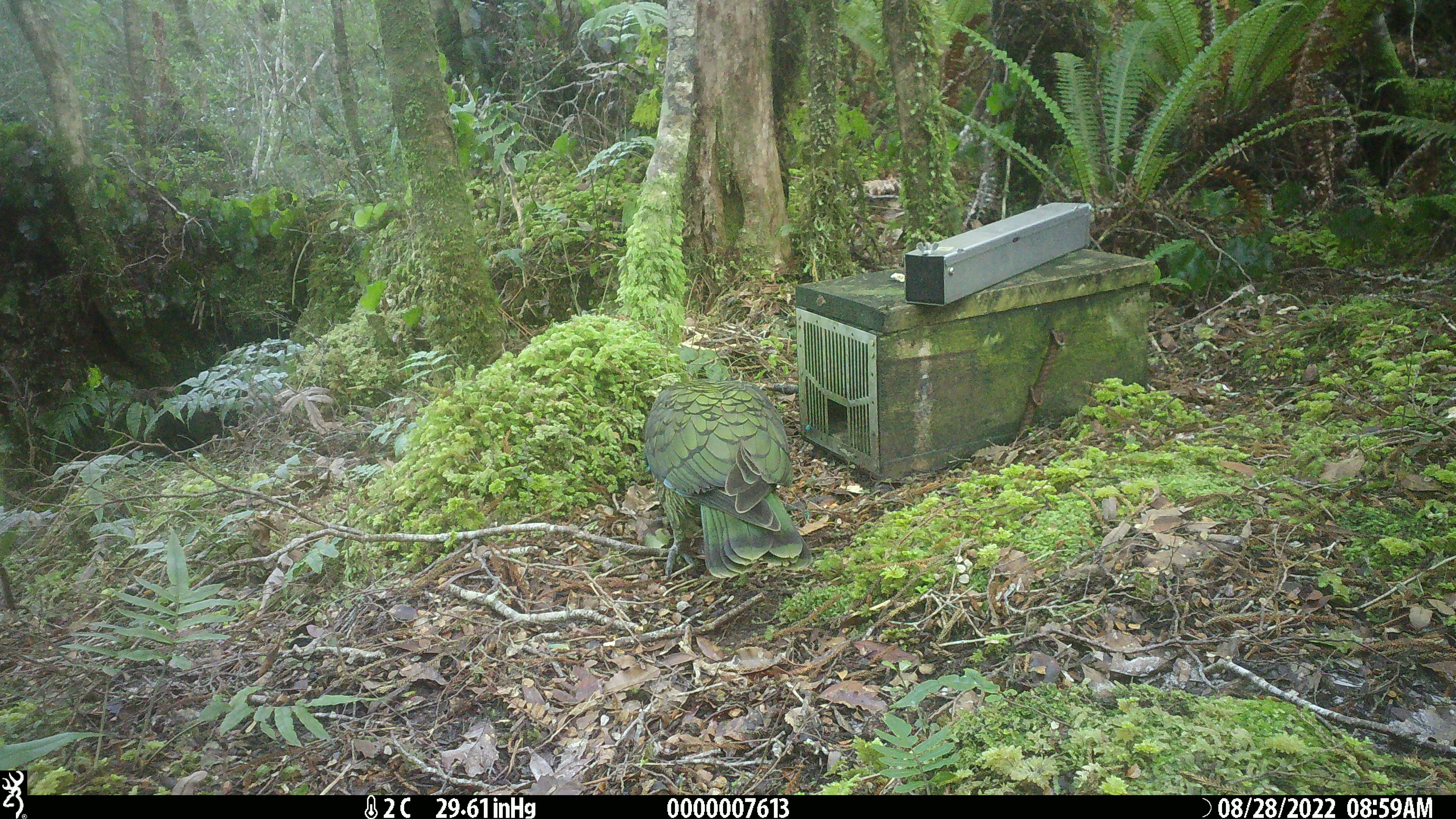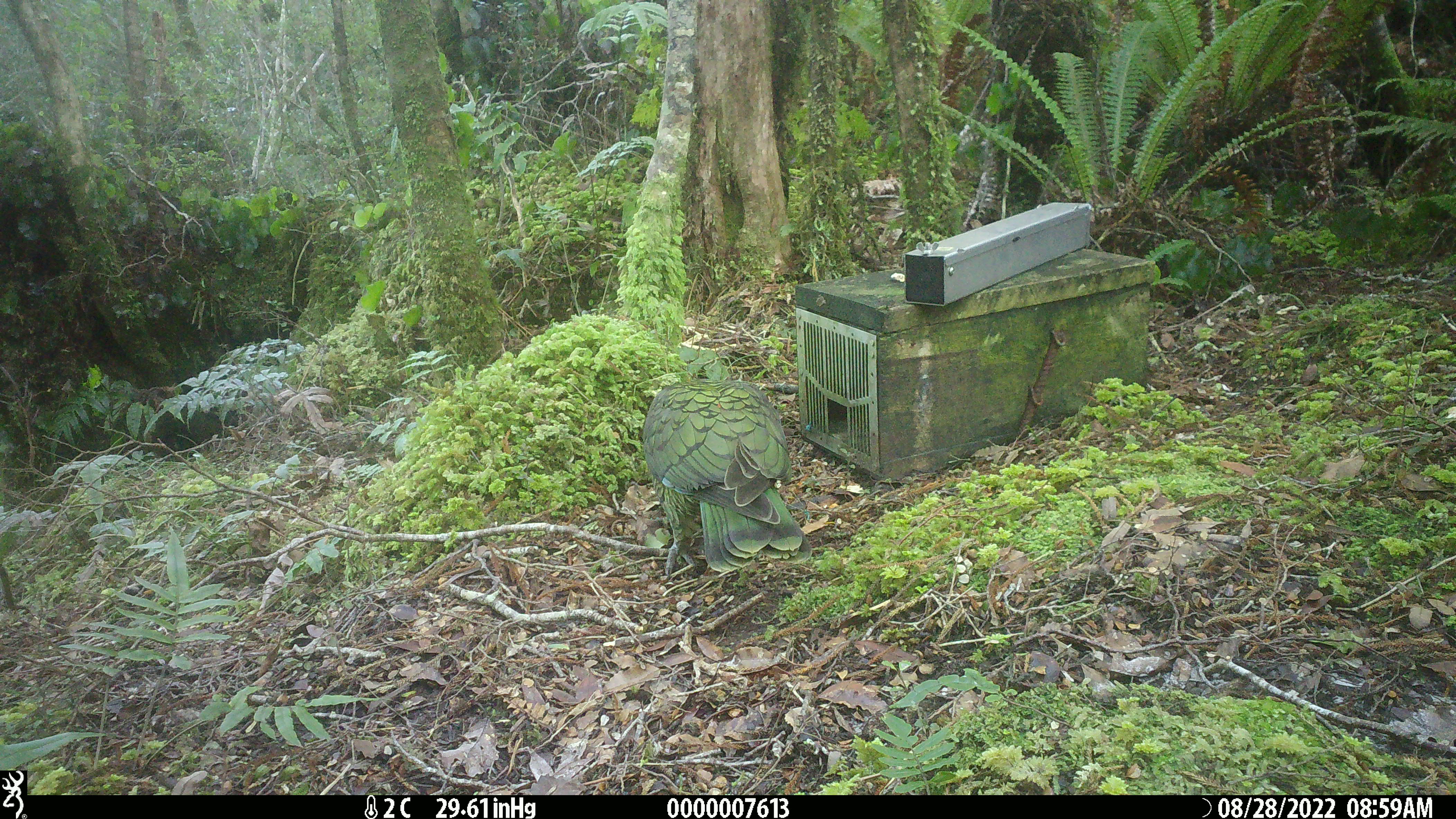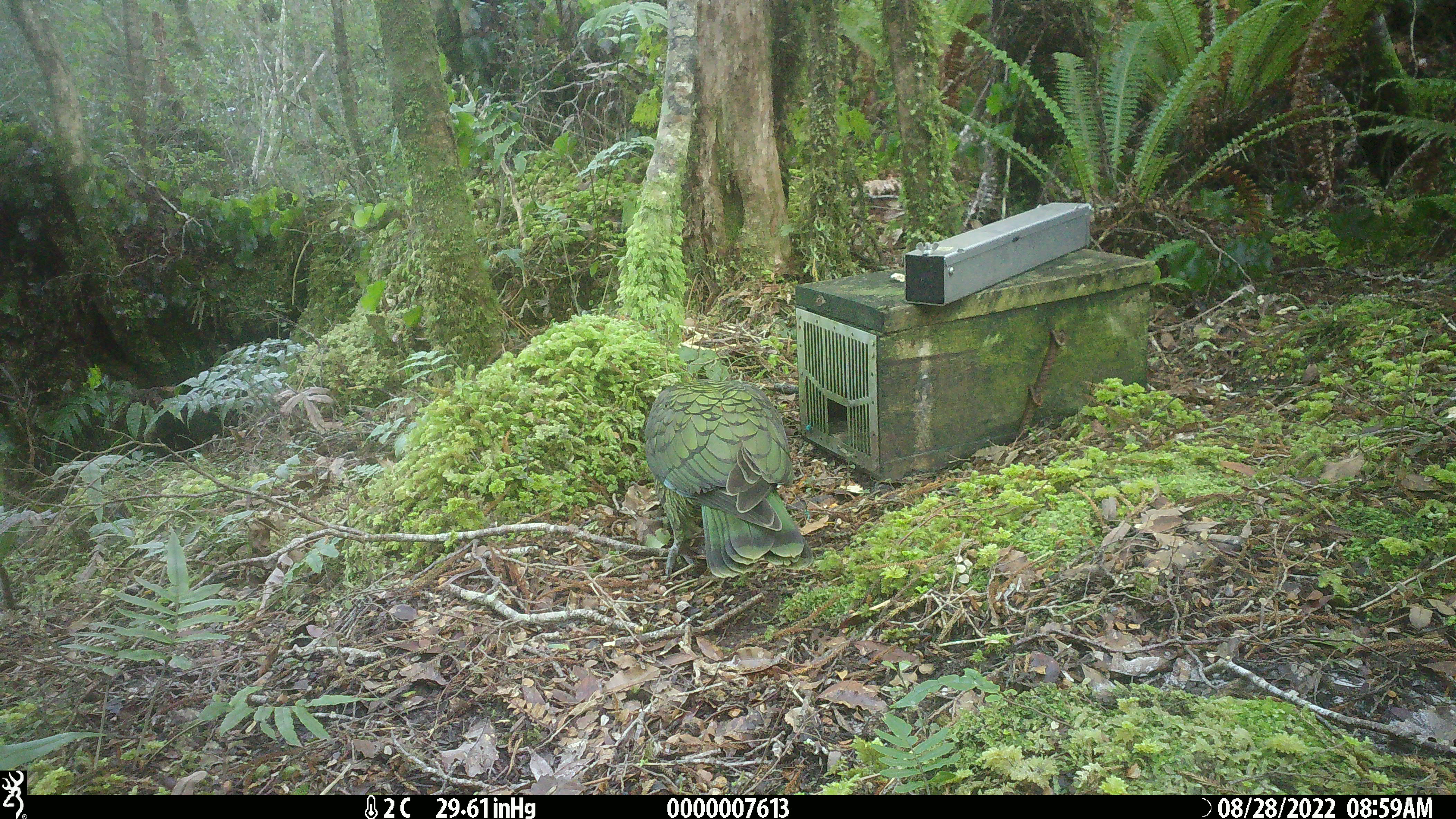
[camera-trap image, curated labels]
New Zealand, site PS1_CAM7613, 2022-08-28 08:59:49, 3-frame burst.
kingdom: Animalia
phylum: Chordata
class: Aves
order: Psittaciformes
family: Strigopidae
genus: Nestor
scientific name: Nestor notabilis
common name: kea